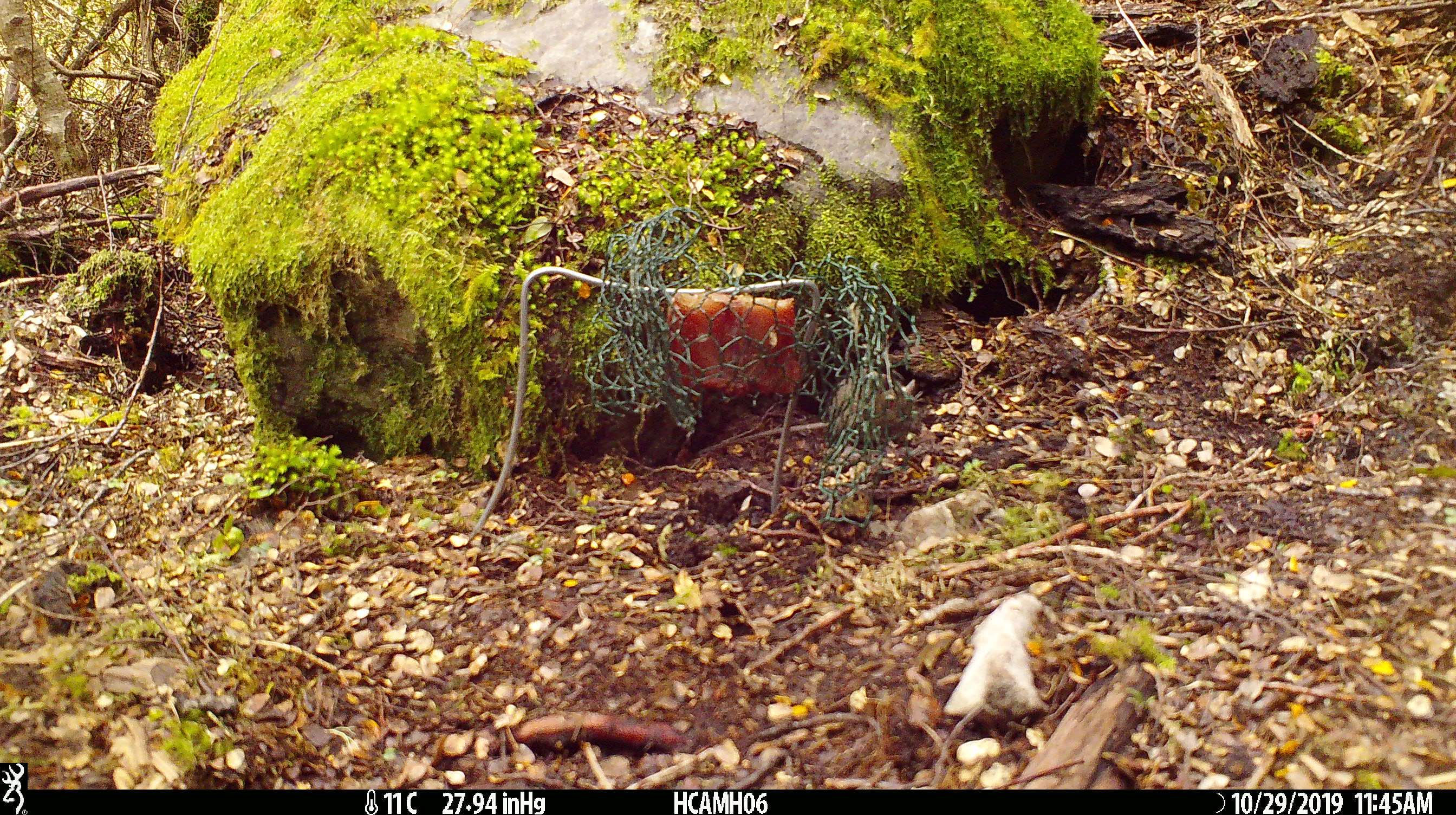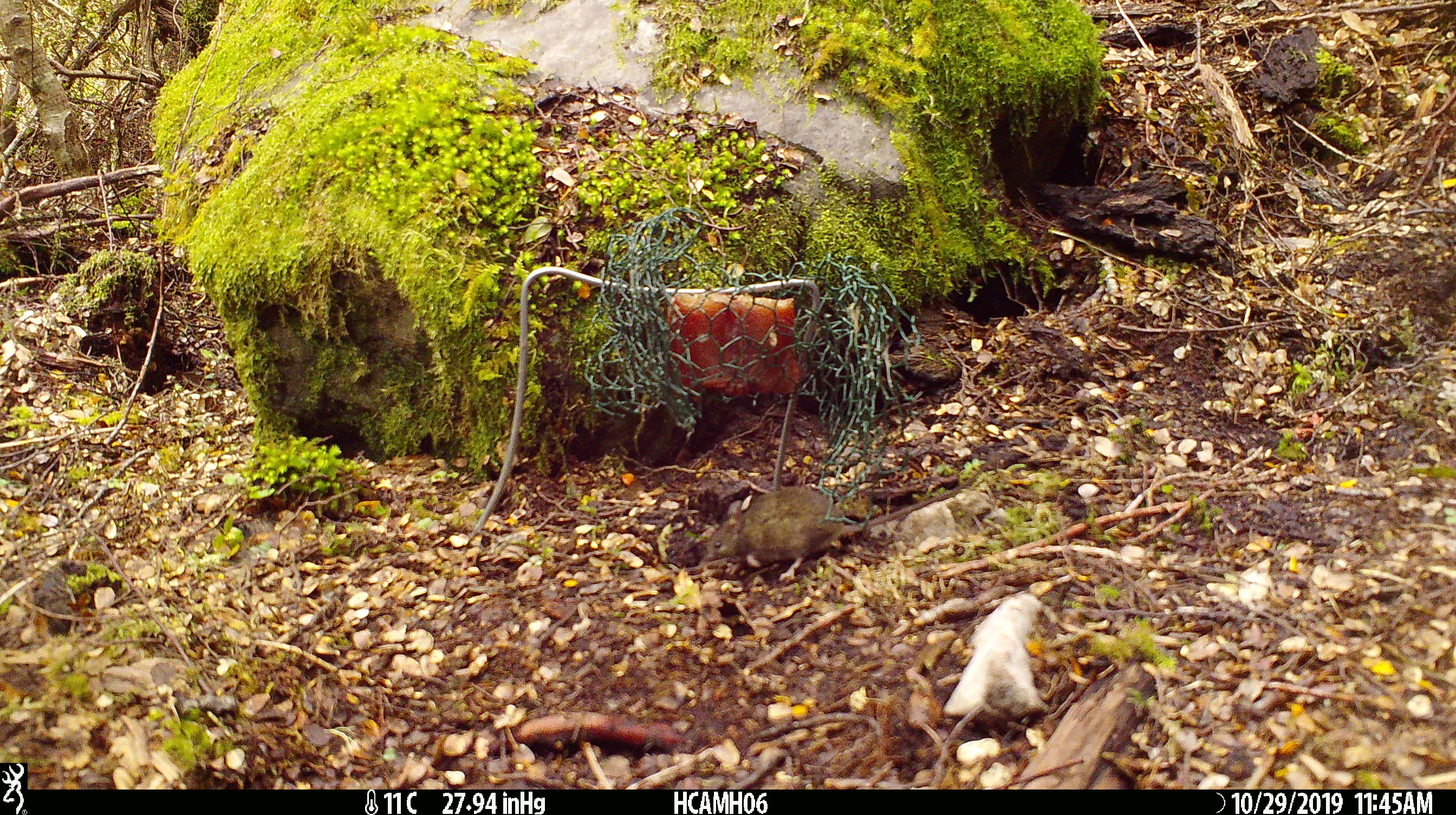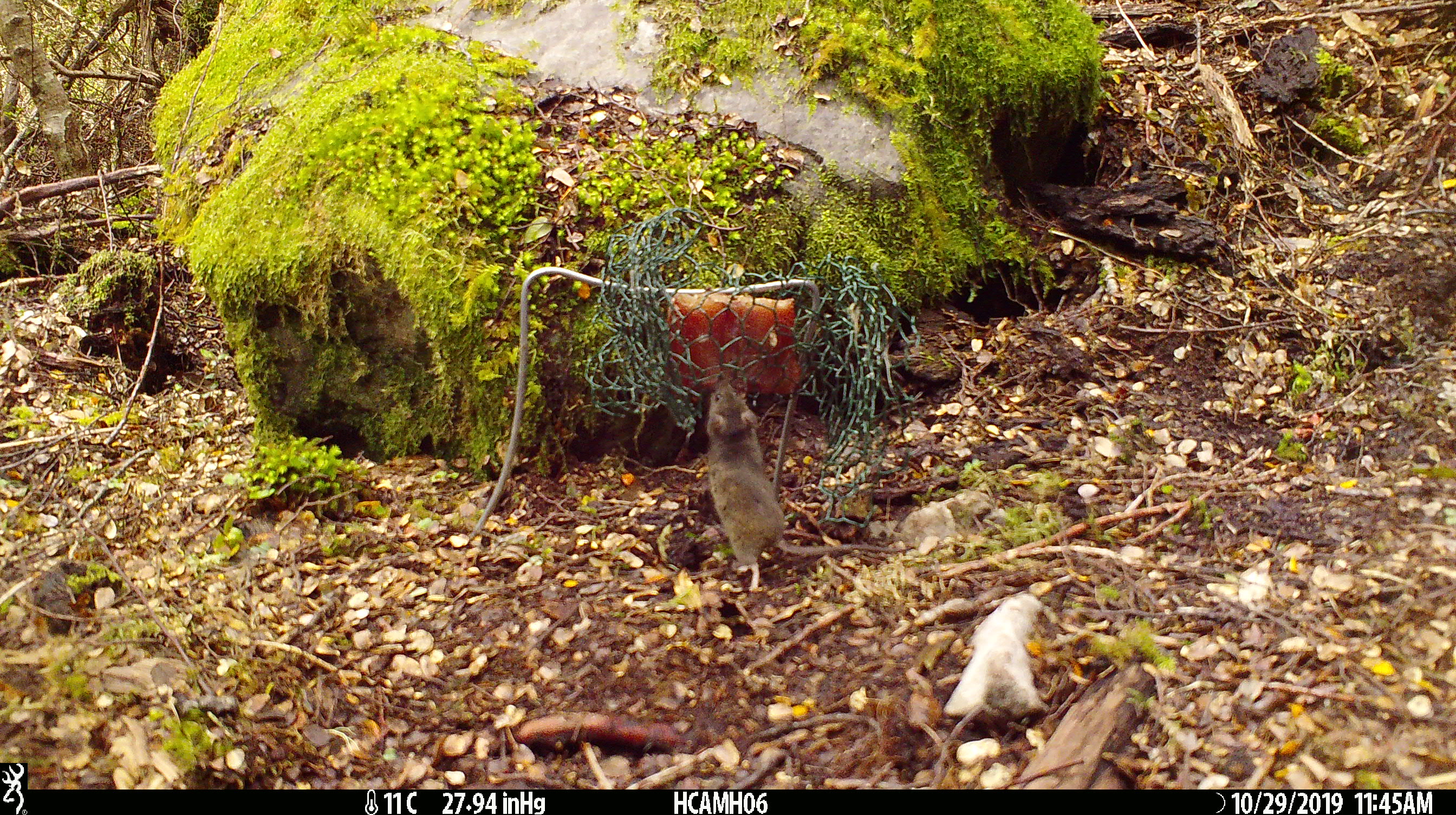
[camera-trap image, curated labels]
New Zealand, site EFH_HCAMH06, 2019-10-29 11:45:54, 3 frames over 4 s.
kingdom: Animalia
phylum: Chordata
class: Mammalia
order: Rodentia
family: Muridae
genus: Mus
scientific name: Mus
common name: mouse